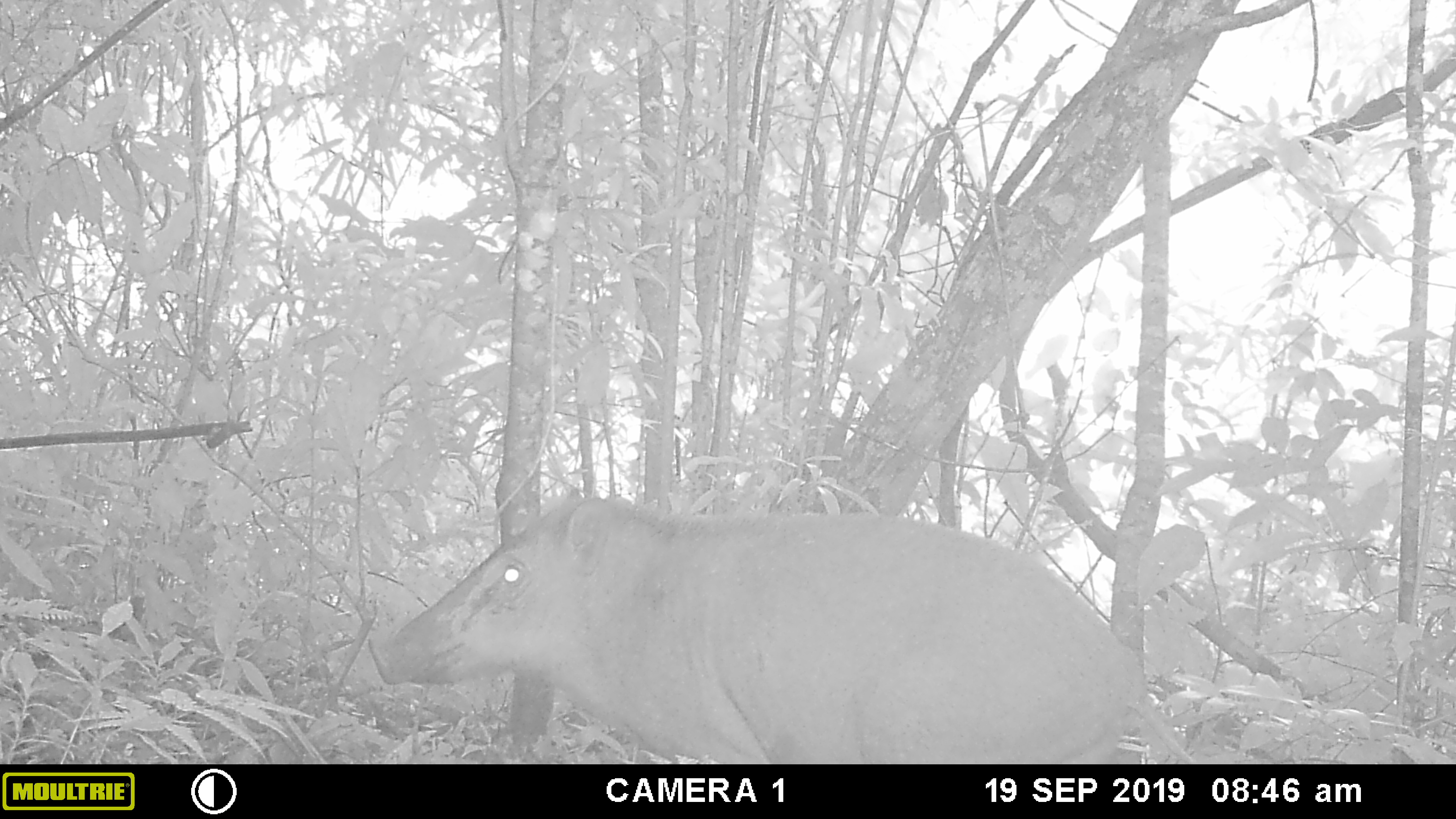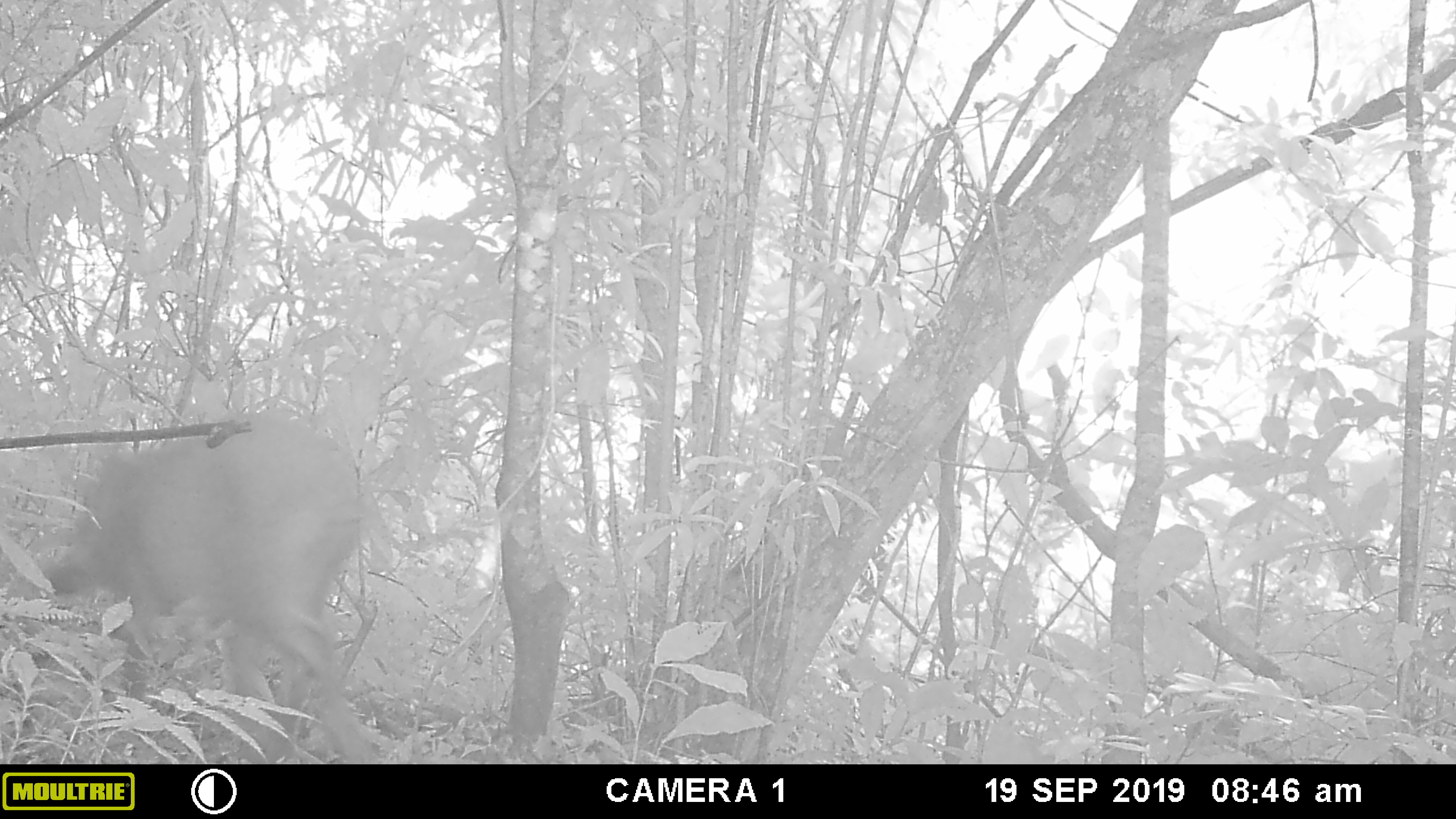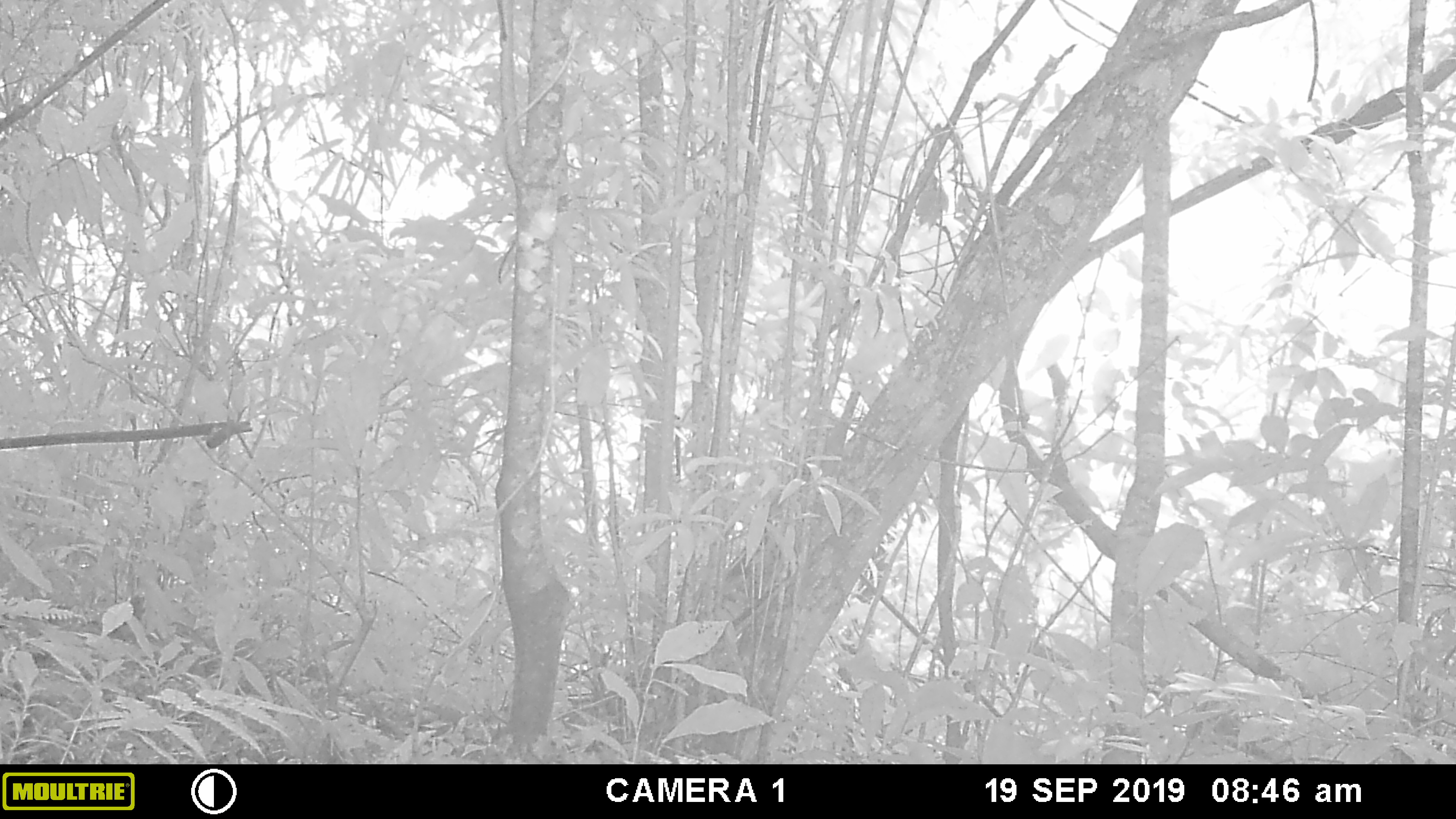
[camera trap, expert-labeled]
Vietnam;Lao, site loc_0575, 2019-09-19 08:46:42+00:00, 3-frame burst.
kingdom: Animalia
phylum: Chordata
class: Mammalia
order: Artiodactyla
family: Suidae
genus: Sus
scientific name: Sus scrofa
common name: eurasian wild pig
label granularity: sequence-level